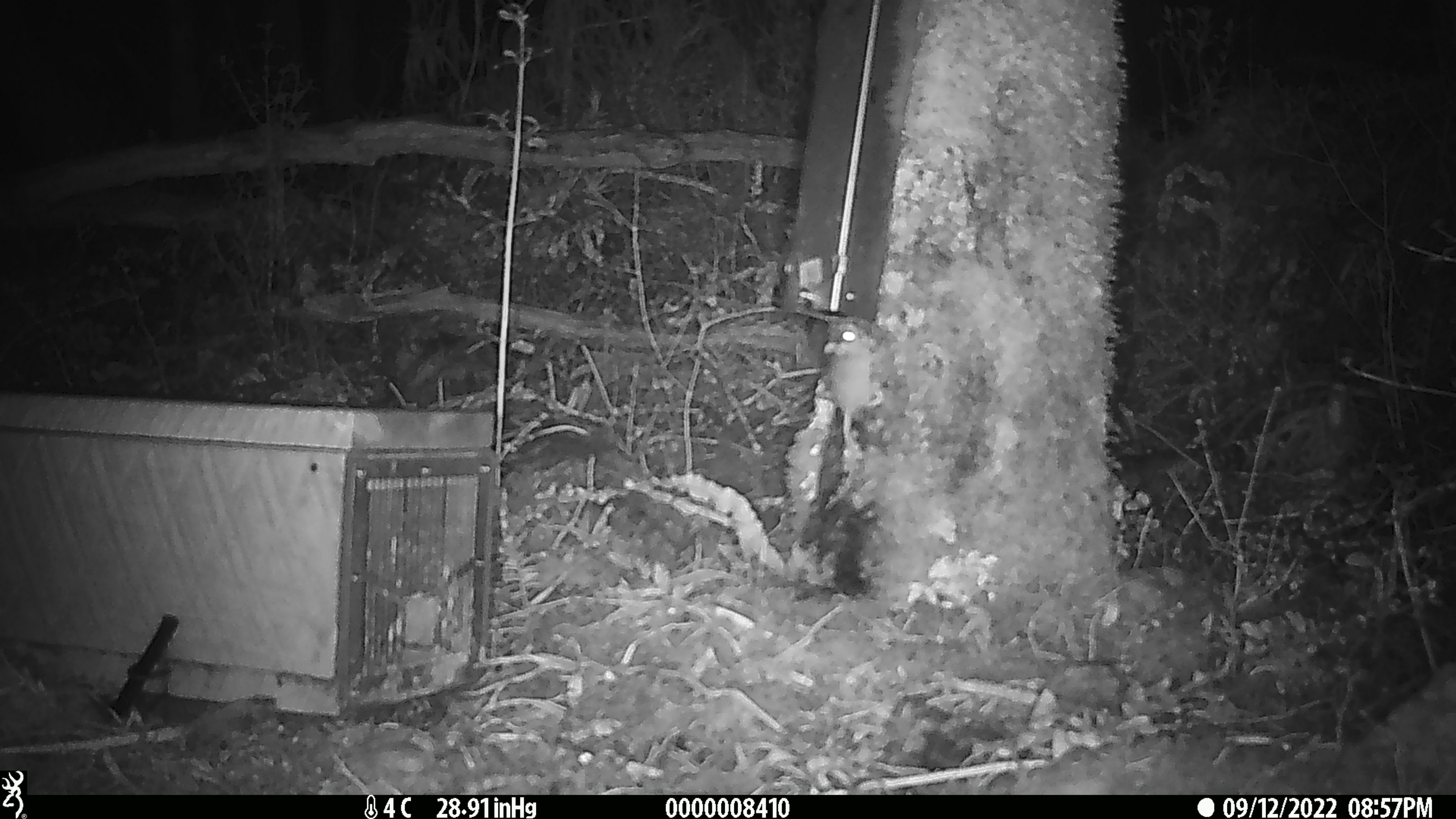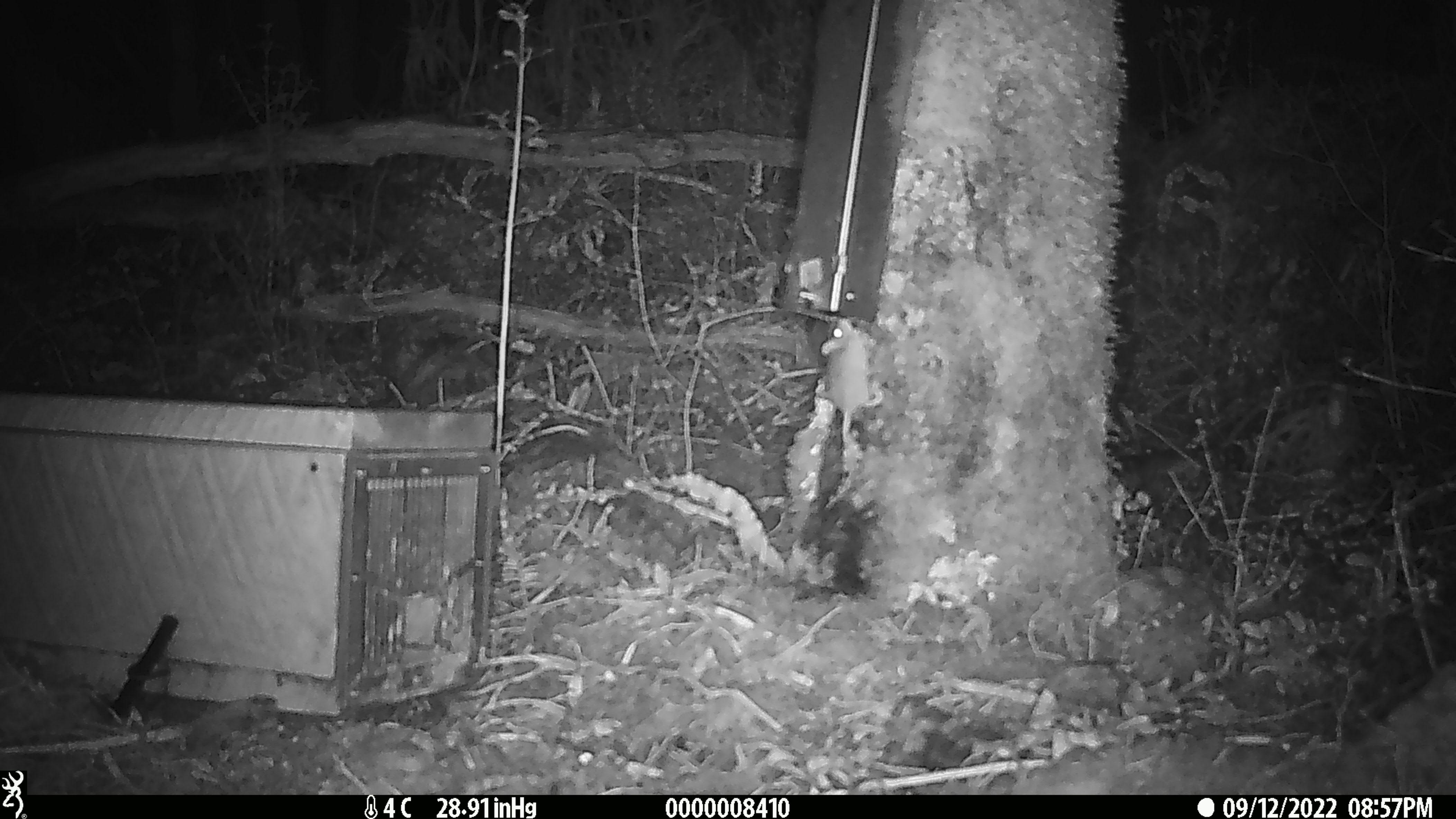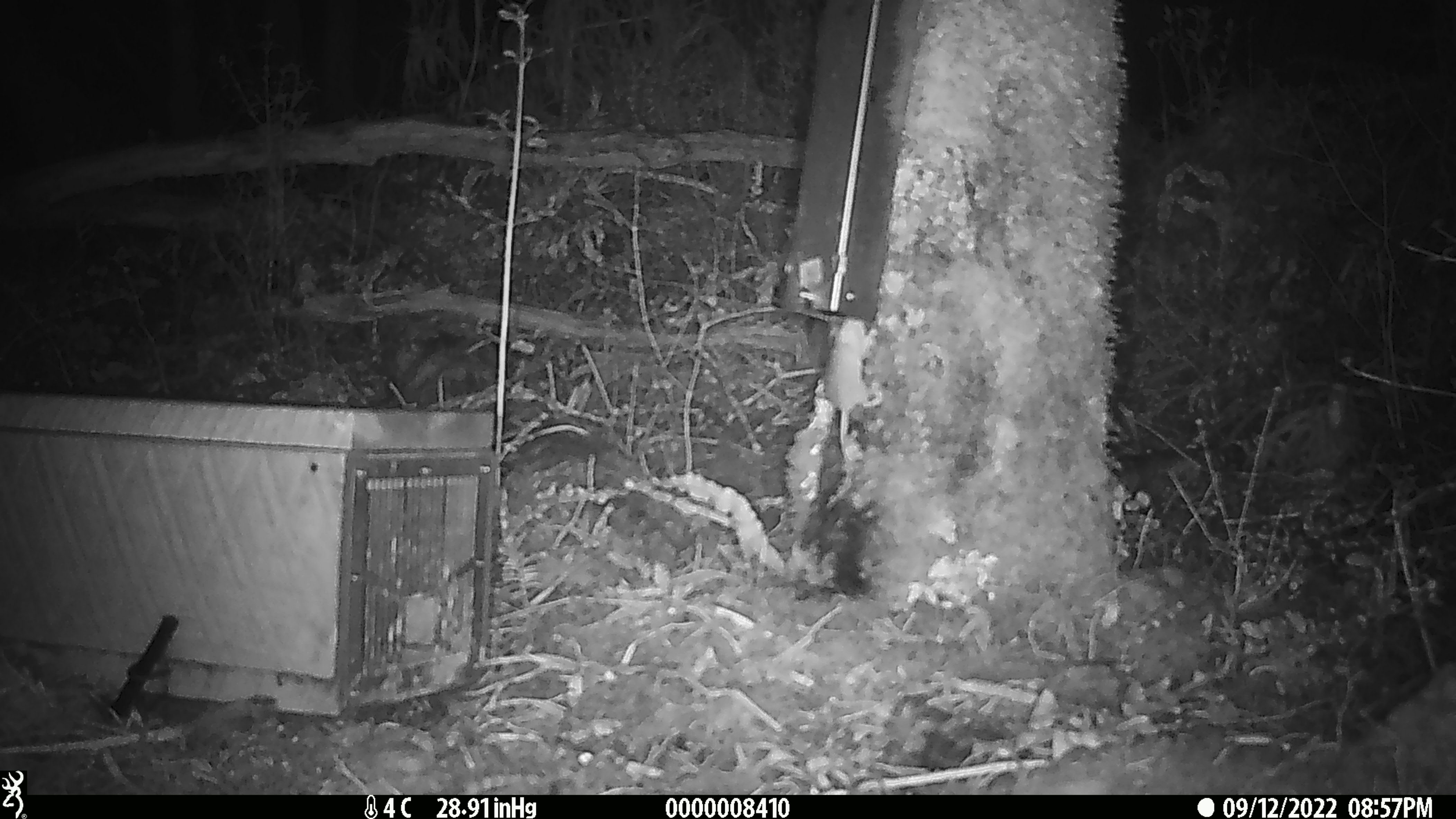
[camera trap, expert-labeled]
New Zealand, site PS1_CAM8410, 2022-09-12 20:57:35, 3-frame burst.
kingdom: Animalia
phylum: Chordata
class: Mammalia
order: Rodentia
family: Muridae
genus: Mus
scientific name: Mus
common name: mouse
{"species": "mouse (Mus)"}